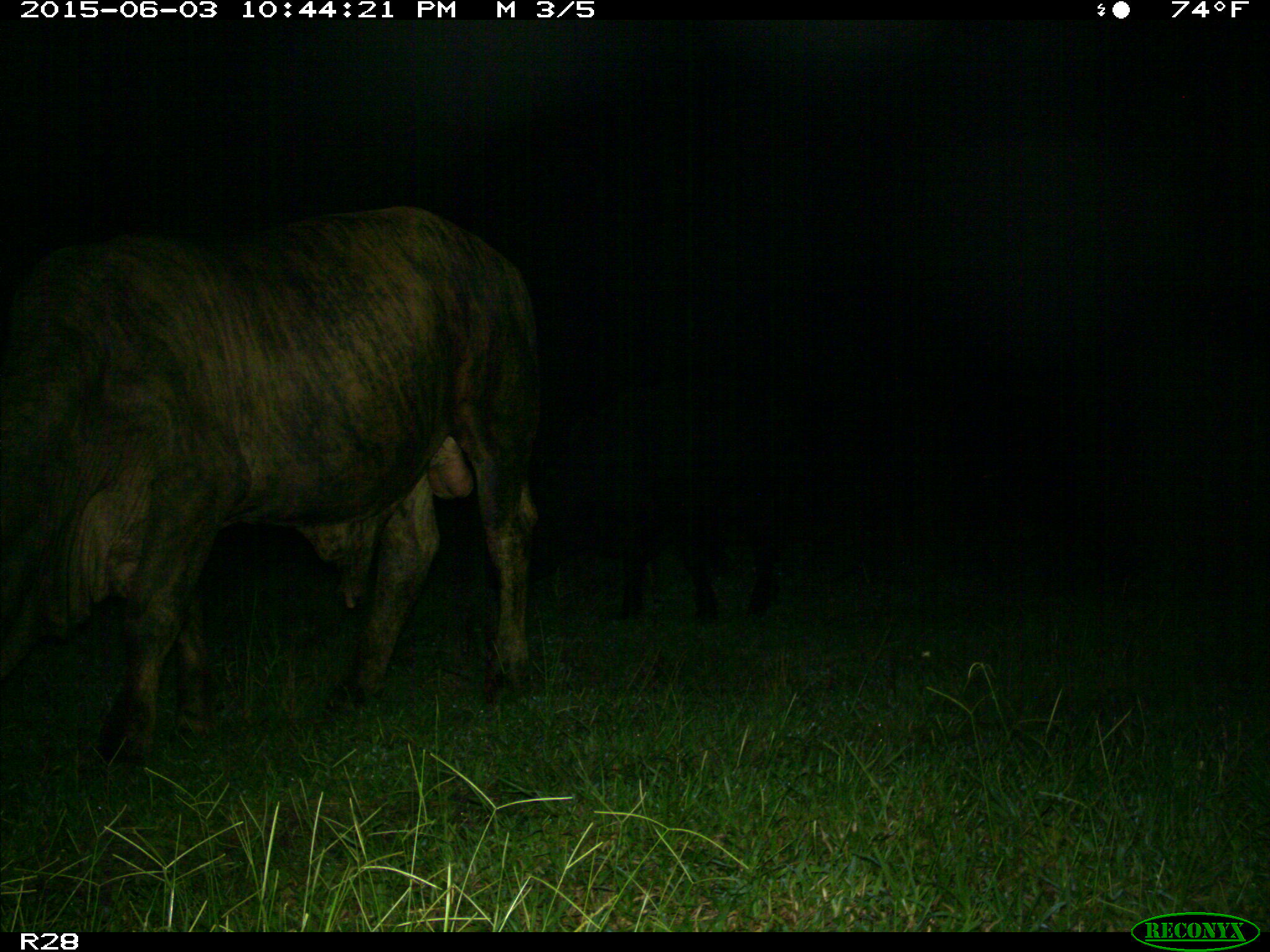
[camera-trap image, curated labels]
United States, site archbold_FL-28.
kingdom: Animalia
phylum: Chordata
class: Mammalia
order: Artiodactyla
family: Bovidae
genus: Bos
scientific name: Bos taurus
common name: domestic cow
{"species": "Bos taurus (domestic cow)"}